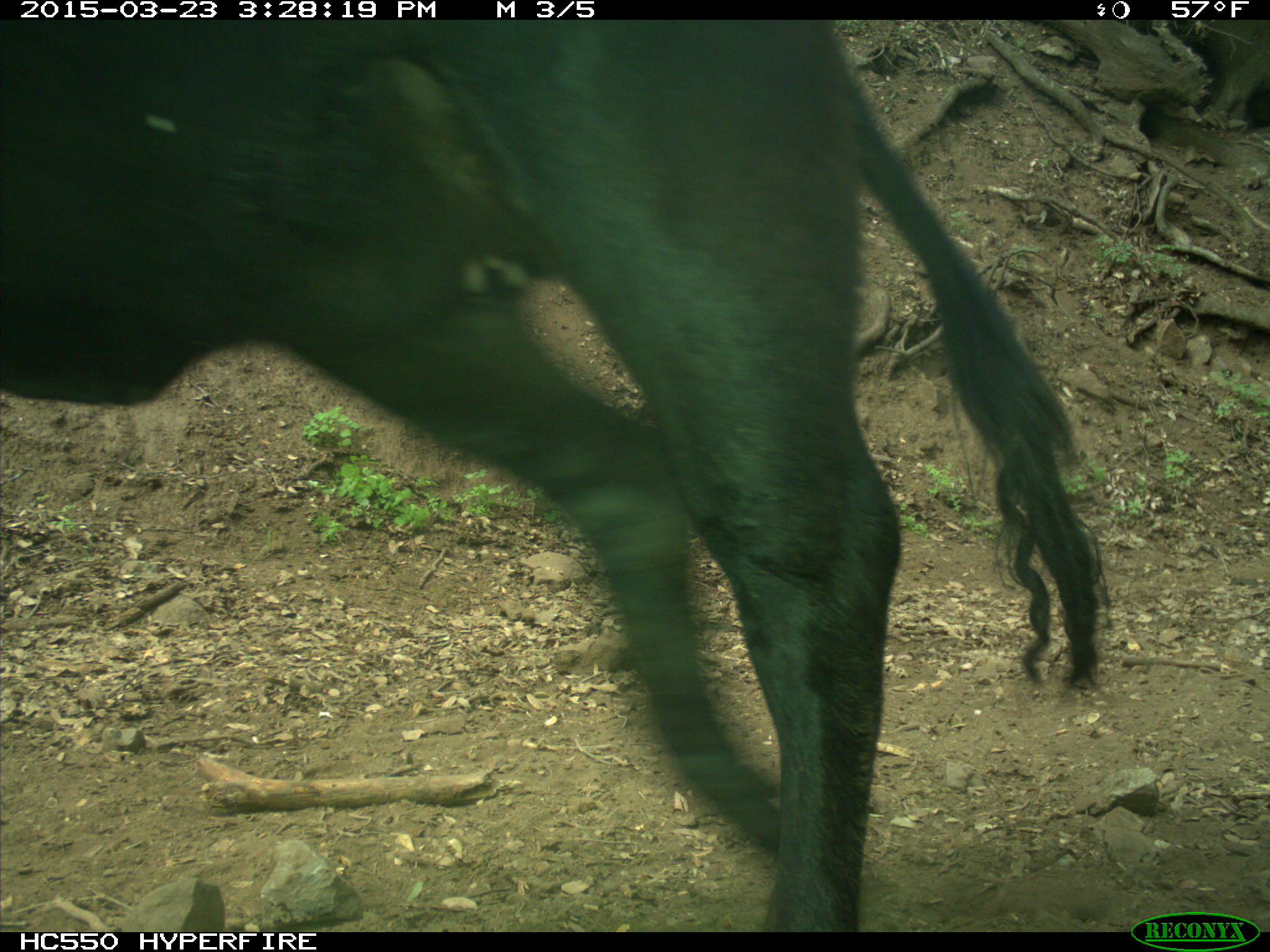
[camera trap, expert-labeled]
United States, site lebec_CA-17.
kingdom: Animalia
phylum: Chordata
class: Mammalia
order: Artiodactyla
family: Bovidae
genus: Bos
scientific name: Bos taurus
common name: domestic cow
Bos taurus (domestic cow).